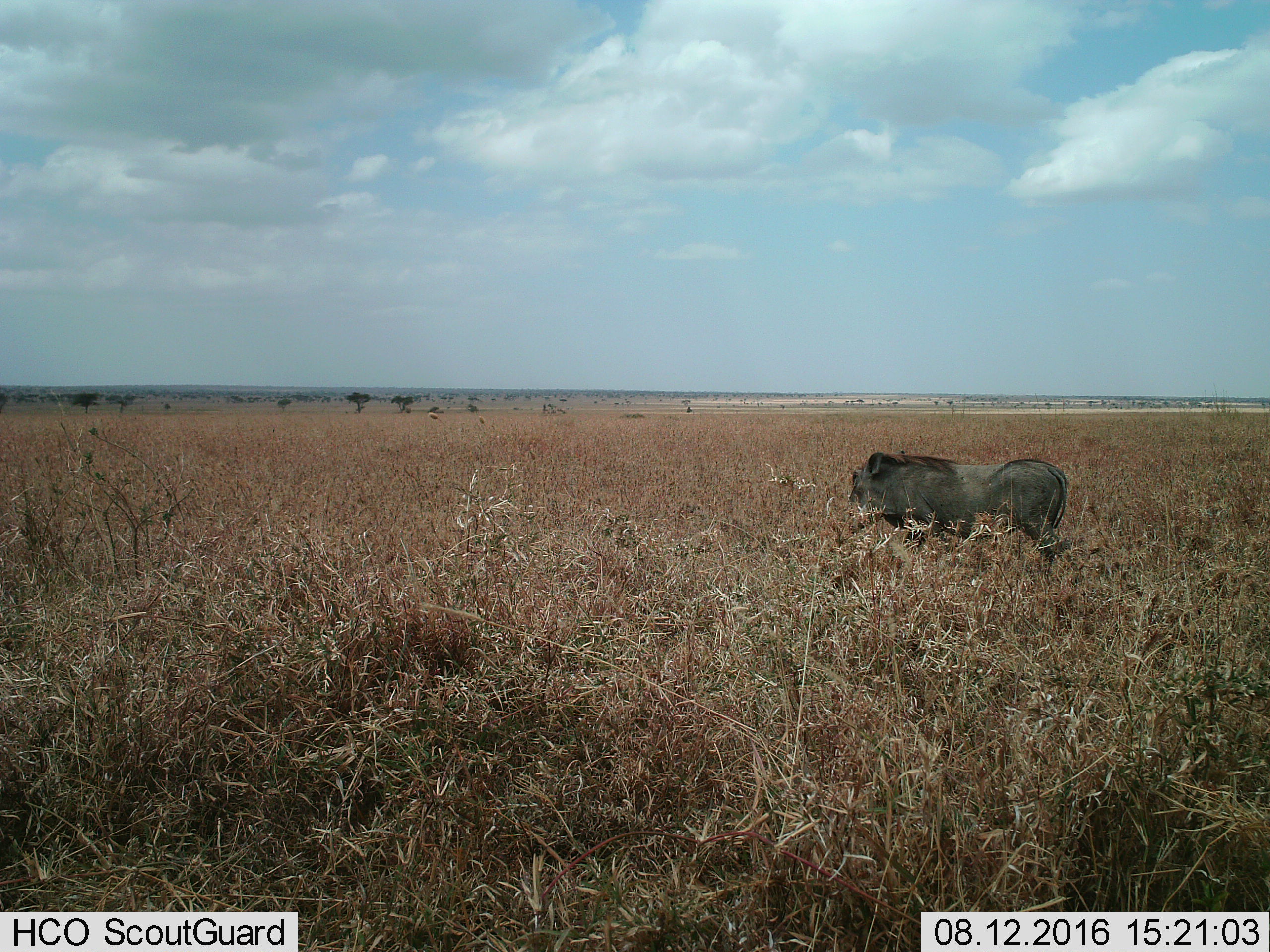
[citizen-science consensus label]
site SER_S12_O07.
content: unidentified animal